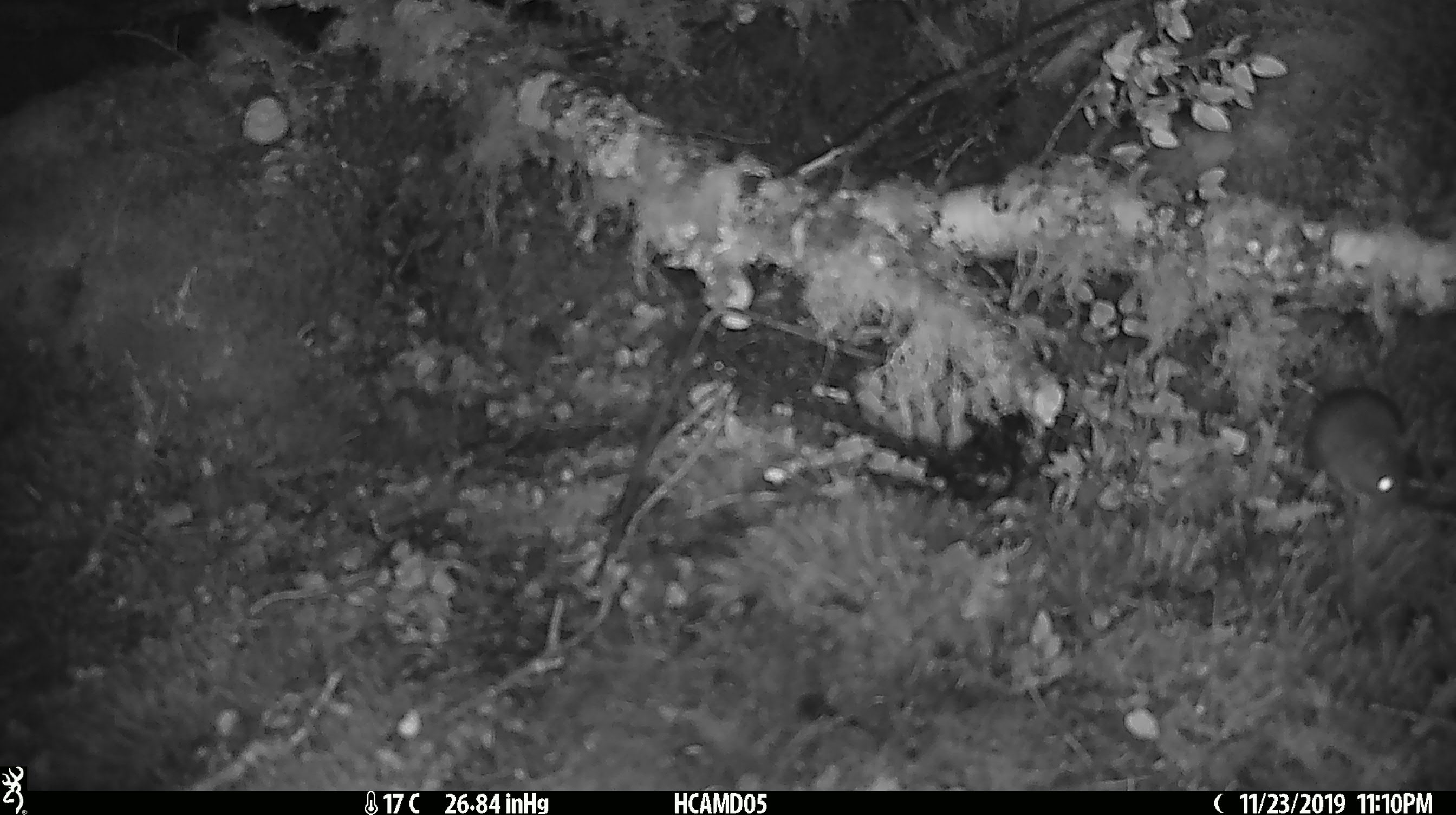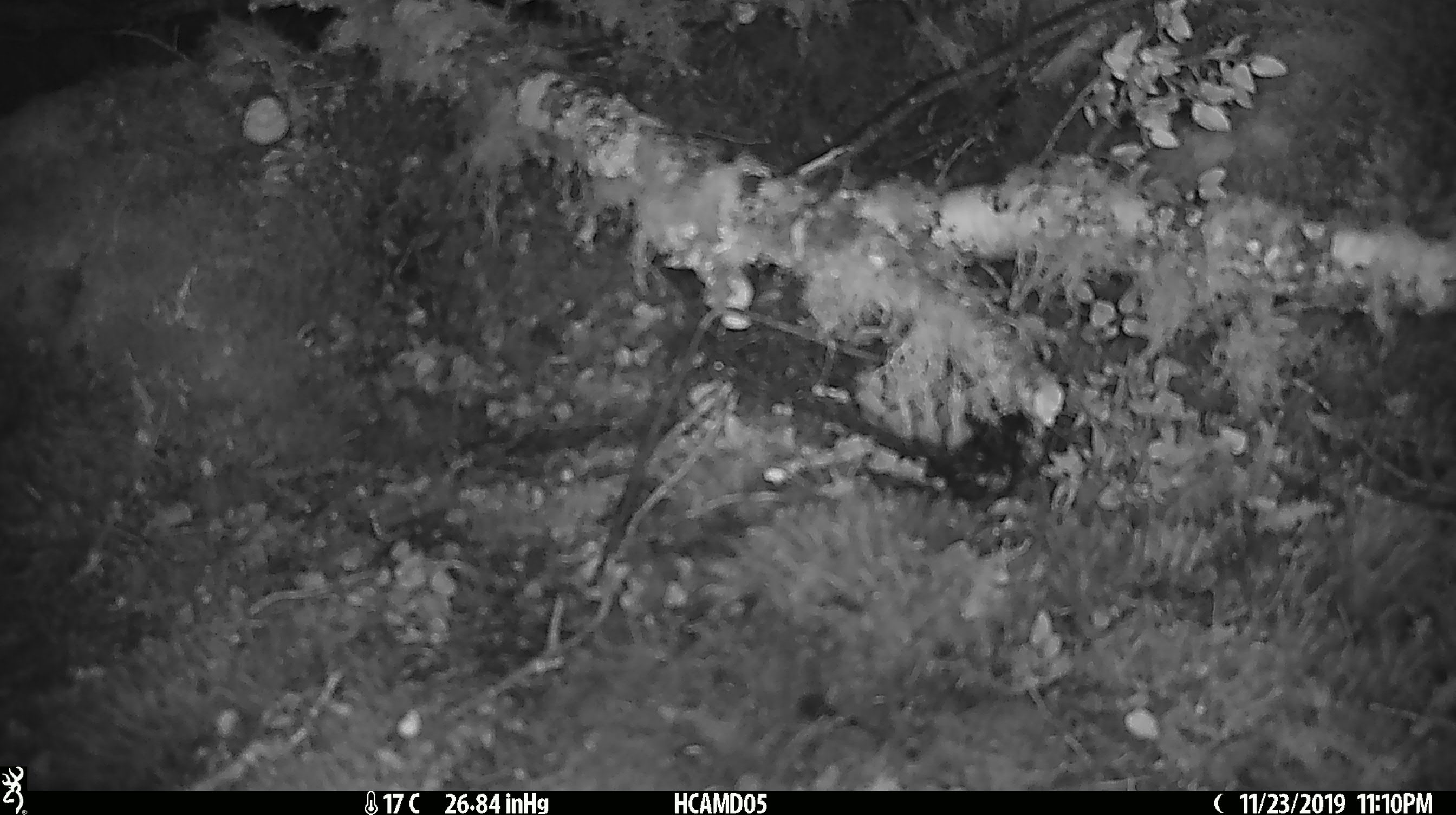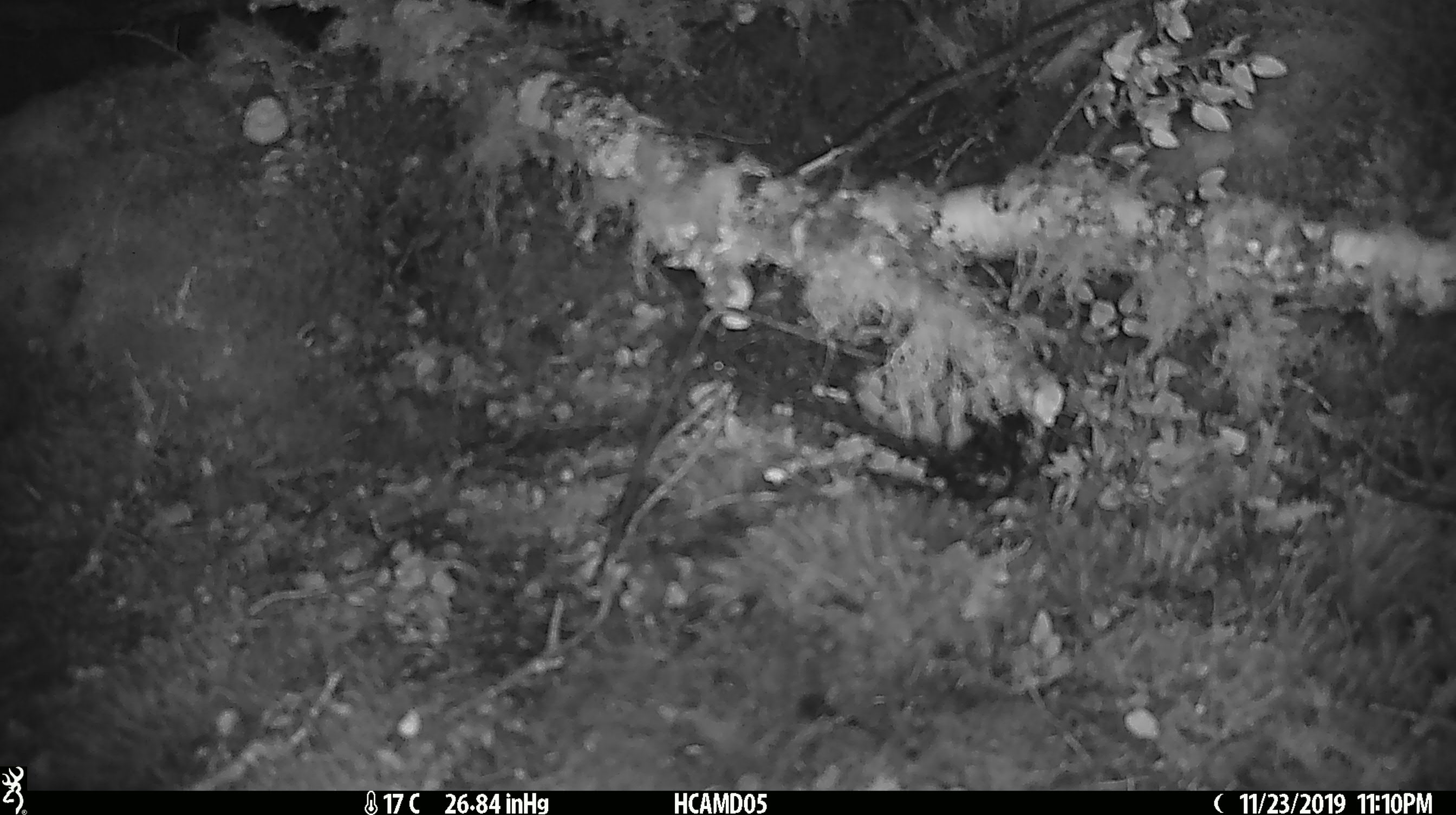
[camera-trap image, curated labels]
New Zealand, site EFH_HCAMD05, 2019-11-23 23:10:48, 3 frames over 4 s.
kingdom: Animalia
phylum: Chordata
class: Mammalia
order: Rodentia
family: Muridae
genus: Mus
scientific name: Mus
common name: mouse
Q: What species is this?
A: Mouse (Mus).